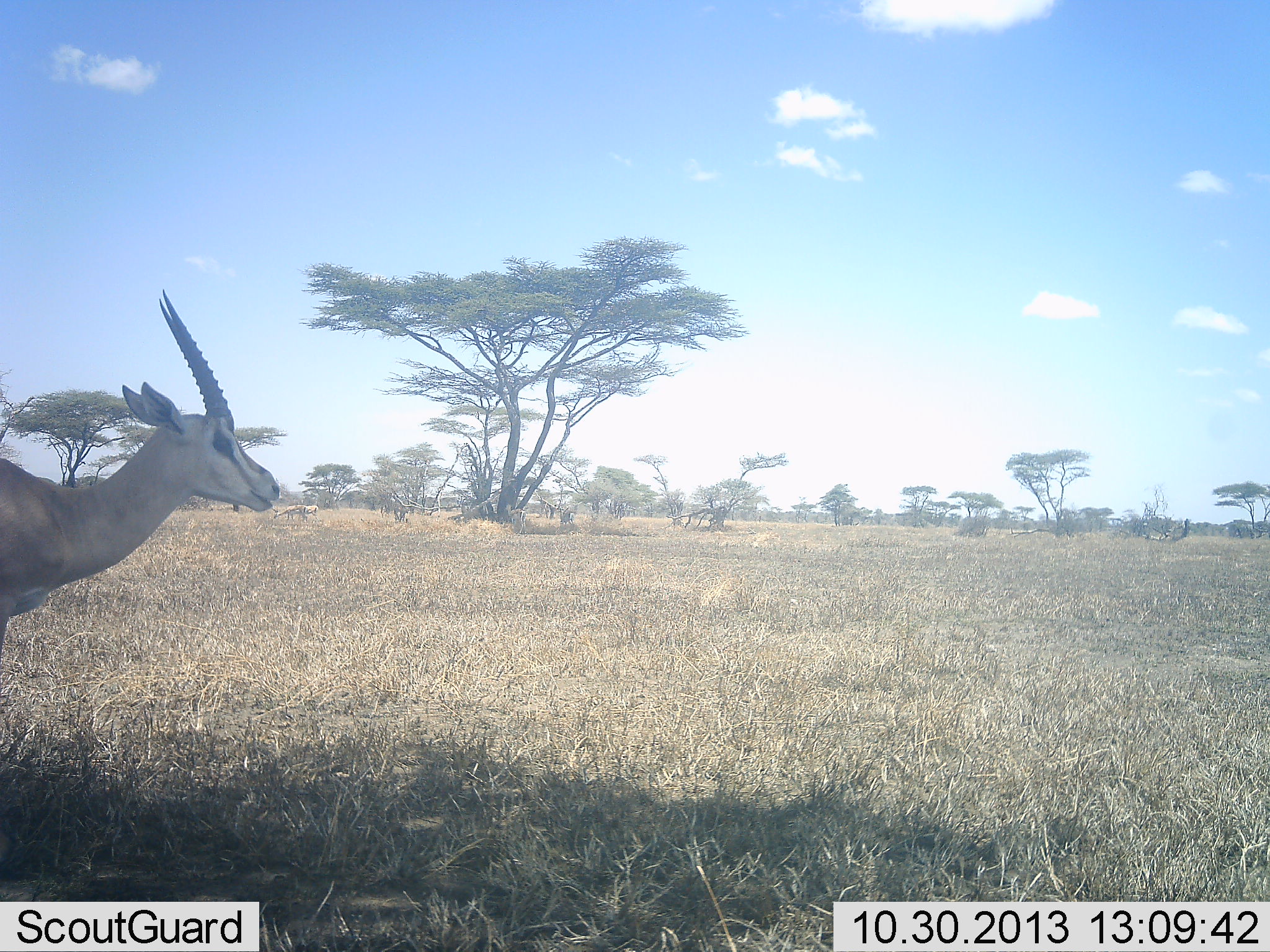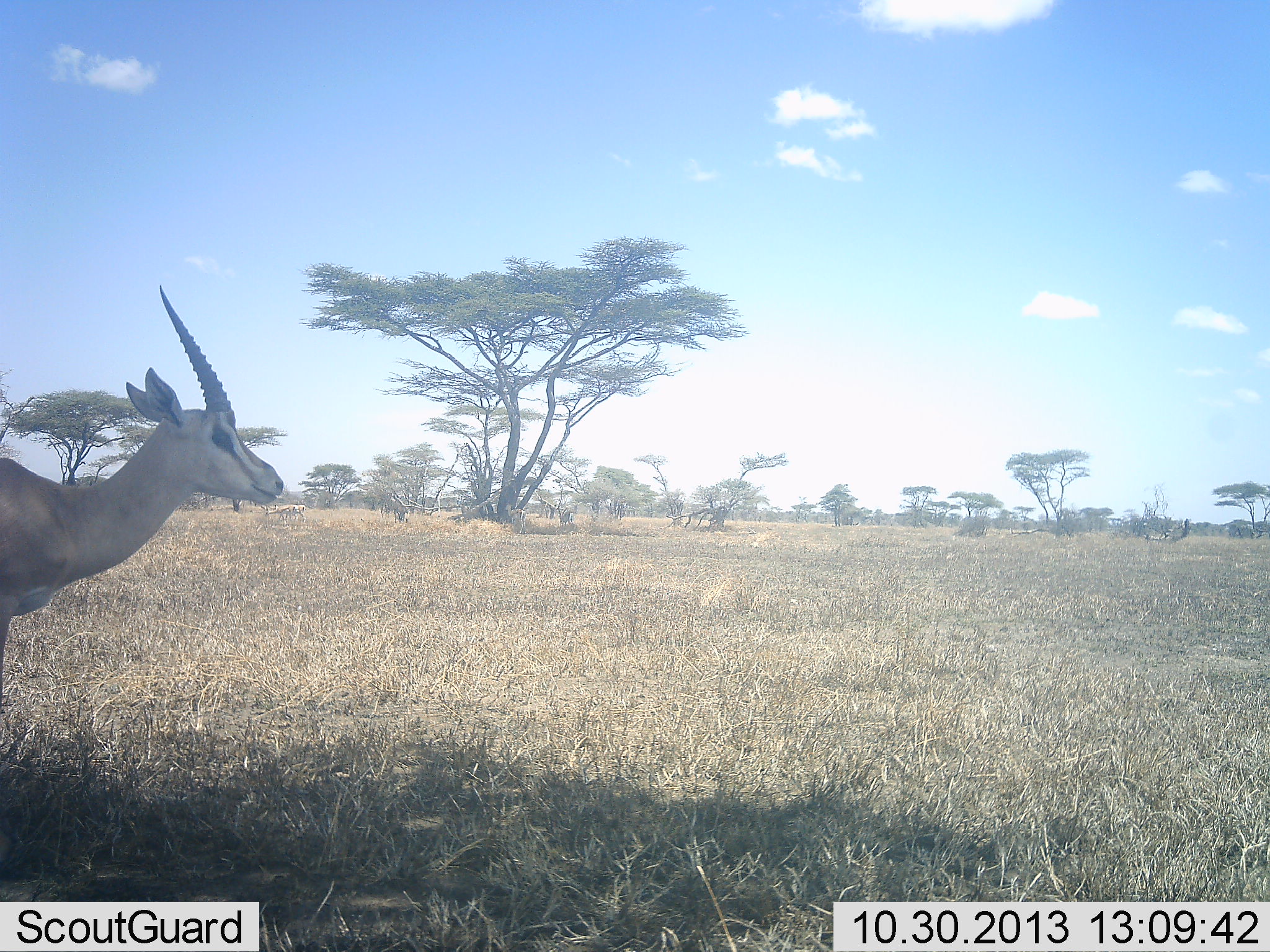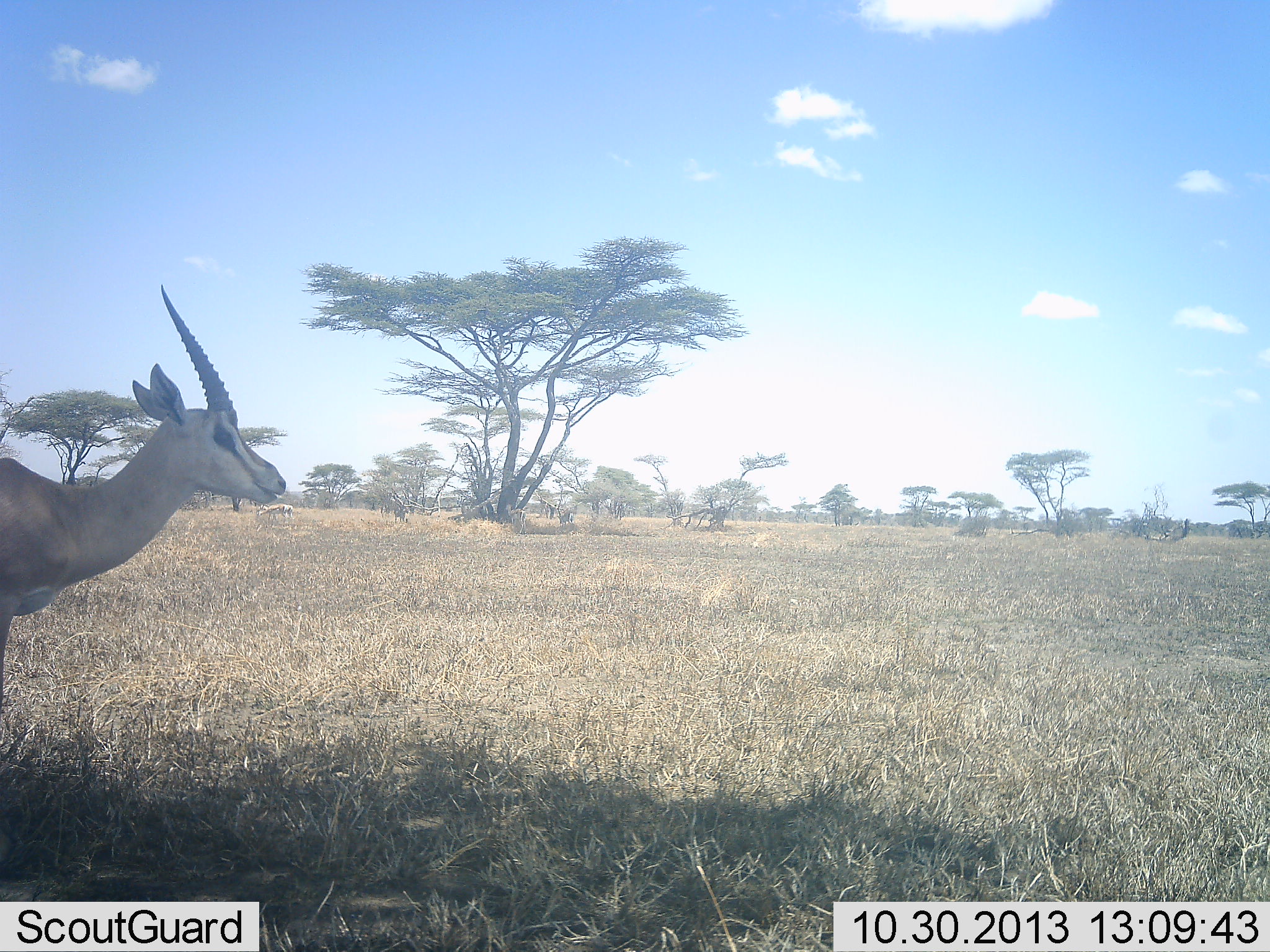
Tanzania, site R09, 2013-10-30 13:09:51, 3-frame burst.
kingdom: Animalia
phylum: Chordata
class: Mammalia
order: Artiodactyla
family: Bovidae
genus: Nanger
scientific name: Nanger granti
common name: grant's gazelle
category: gazellegrants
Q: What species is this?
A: Gazellegrants (grant's gazelle) (Nanger granti).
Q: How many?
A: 2.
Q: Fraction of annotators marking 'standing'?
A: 90%.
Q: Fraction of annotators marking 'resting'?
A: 0%.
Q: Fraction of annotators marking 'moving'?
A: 40%.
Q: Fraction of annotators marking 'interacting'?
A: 0%.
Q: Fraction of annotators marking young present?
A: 0%.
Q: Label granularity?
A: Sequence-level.